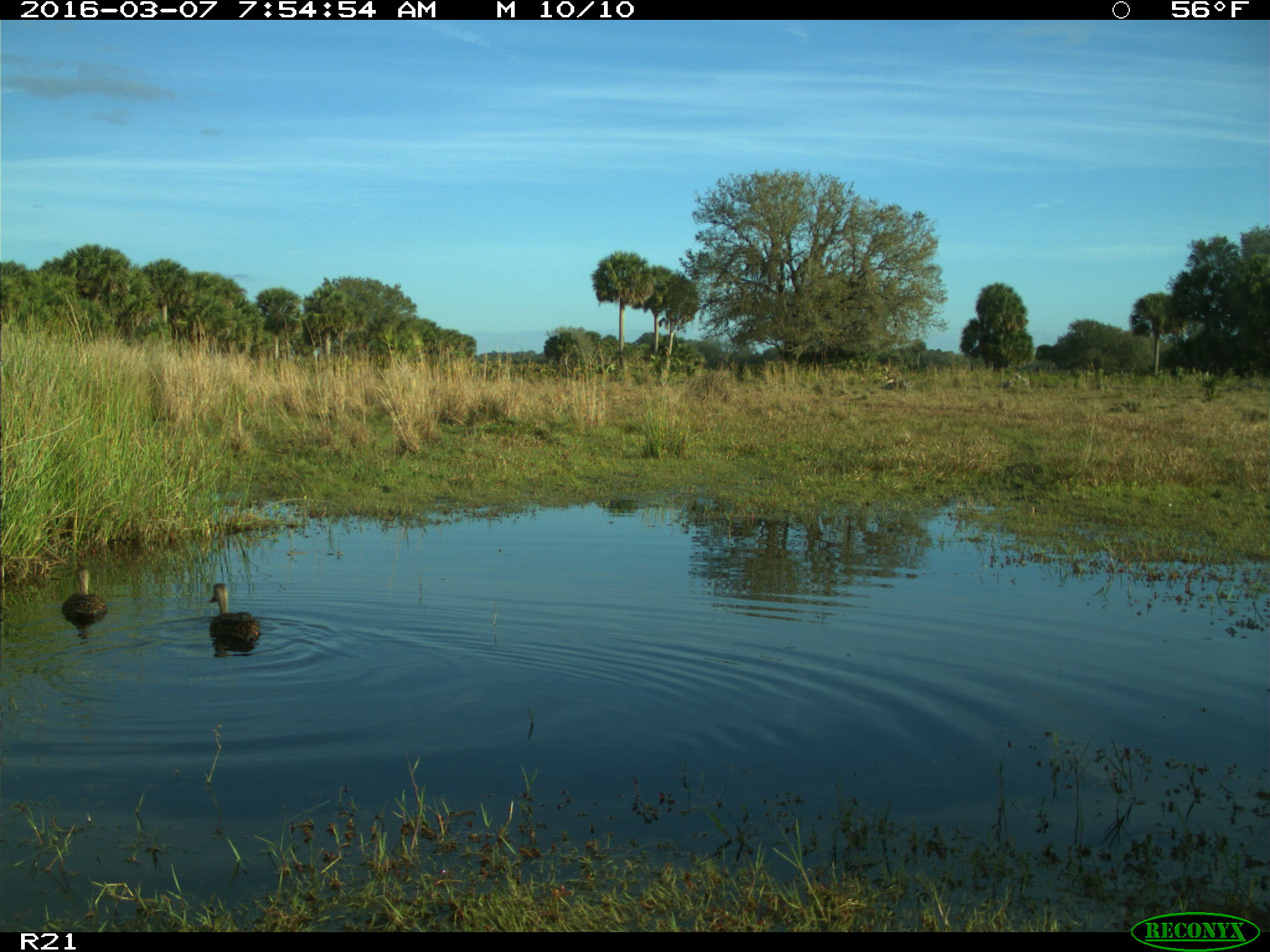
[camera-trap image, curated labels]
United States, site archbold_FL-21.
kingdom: Animalia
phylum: Chordata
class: Aves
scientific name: Aves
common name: birds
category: unidentified bird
Unidentified bird (birds) (Aves).